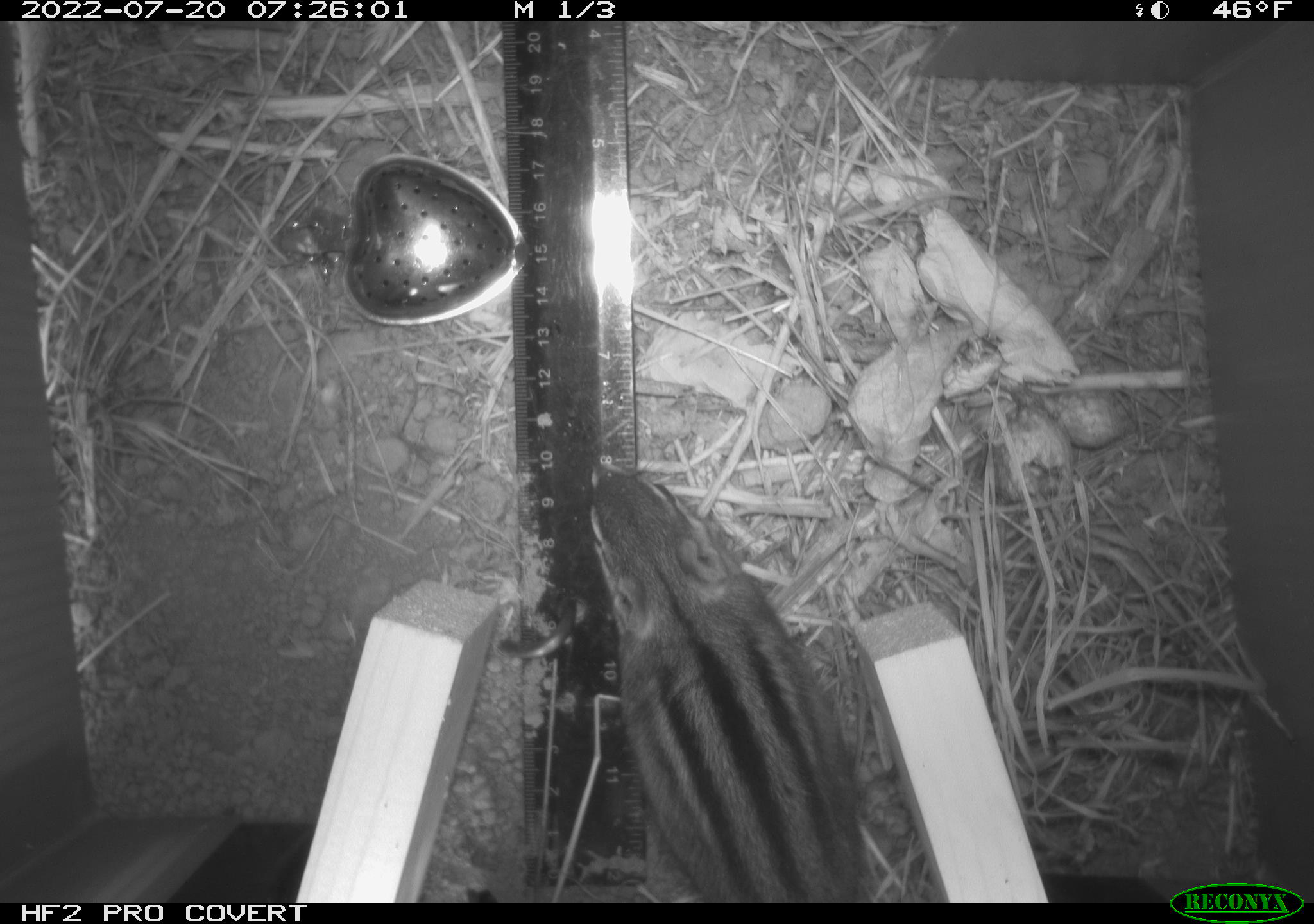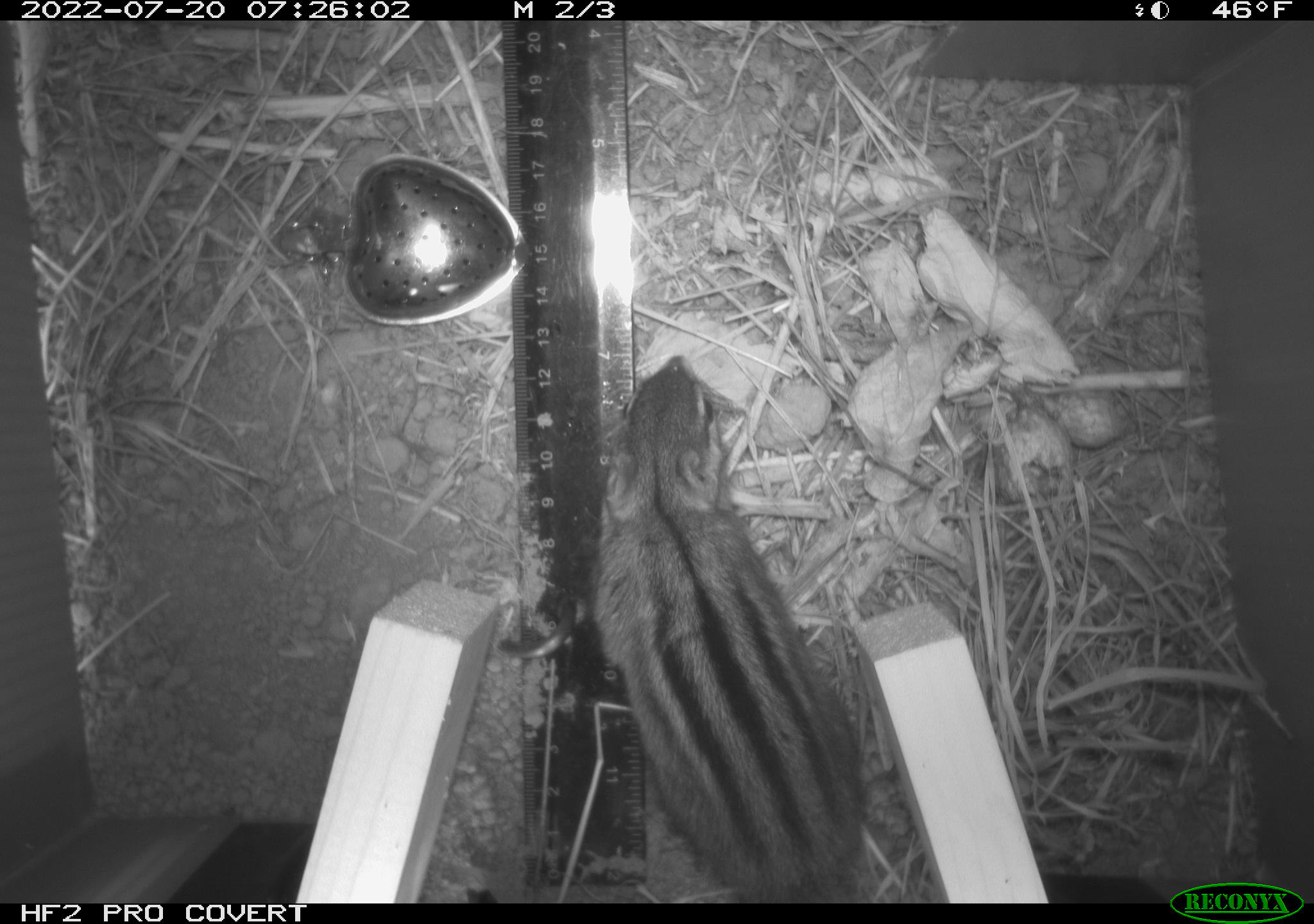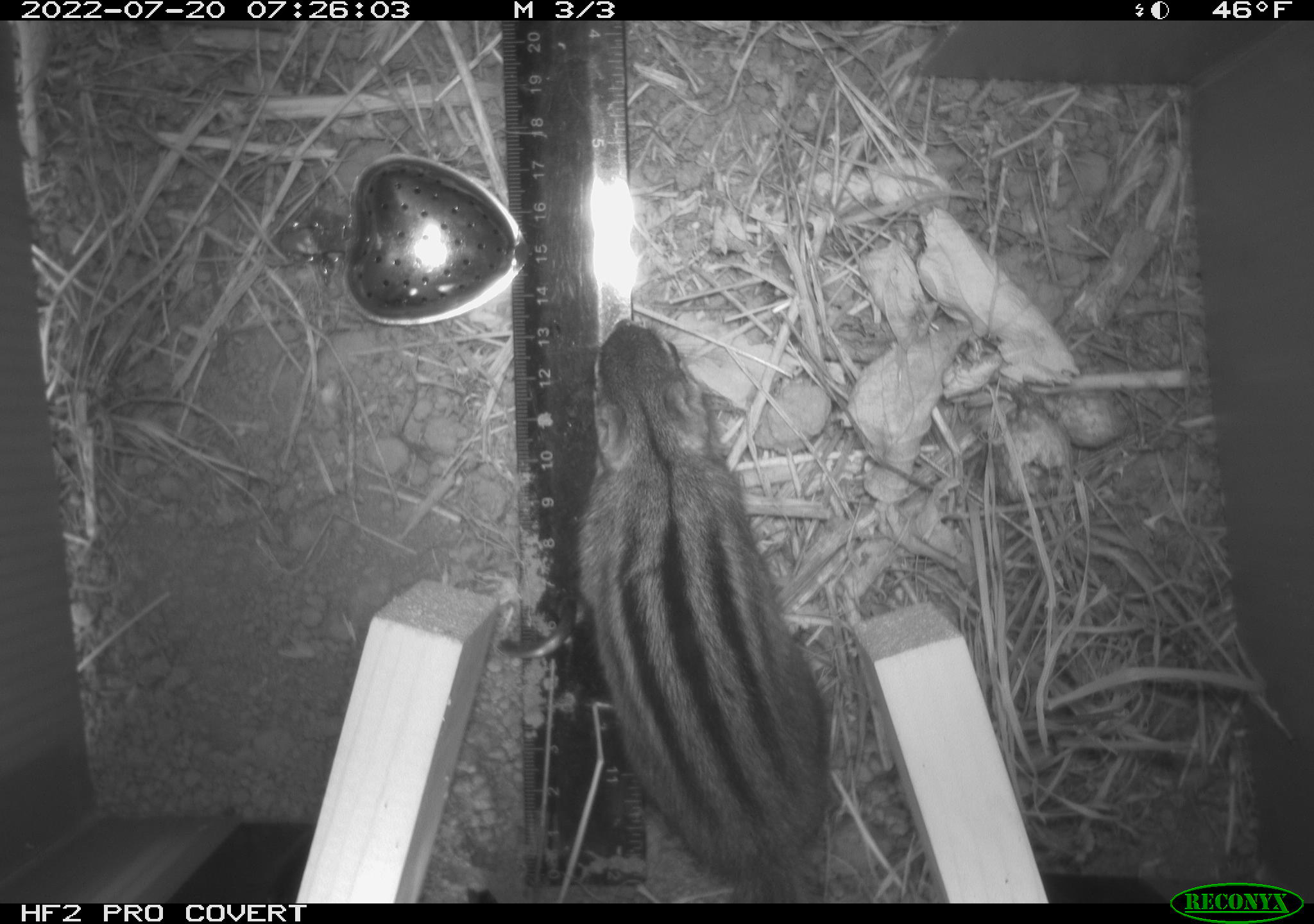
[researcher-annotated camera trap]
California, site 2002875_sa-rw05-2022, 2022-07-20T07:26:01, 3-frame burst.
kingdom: Animalia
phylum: Chordata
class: Mammalia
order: Rodentia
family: Sciuridae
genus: Neotamias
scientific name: Neotamias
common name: western chipmunks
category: neotamias species